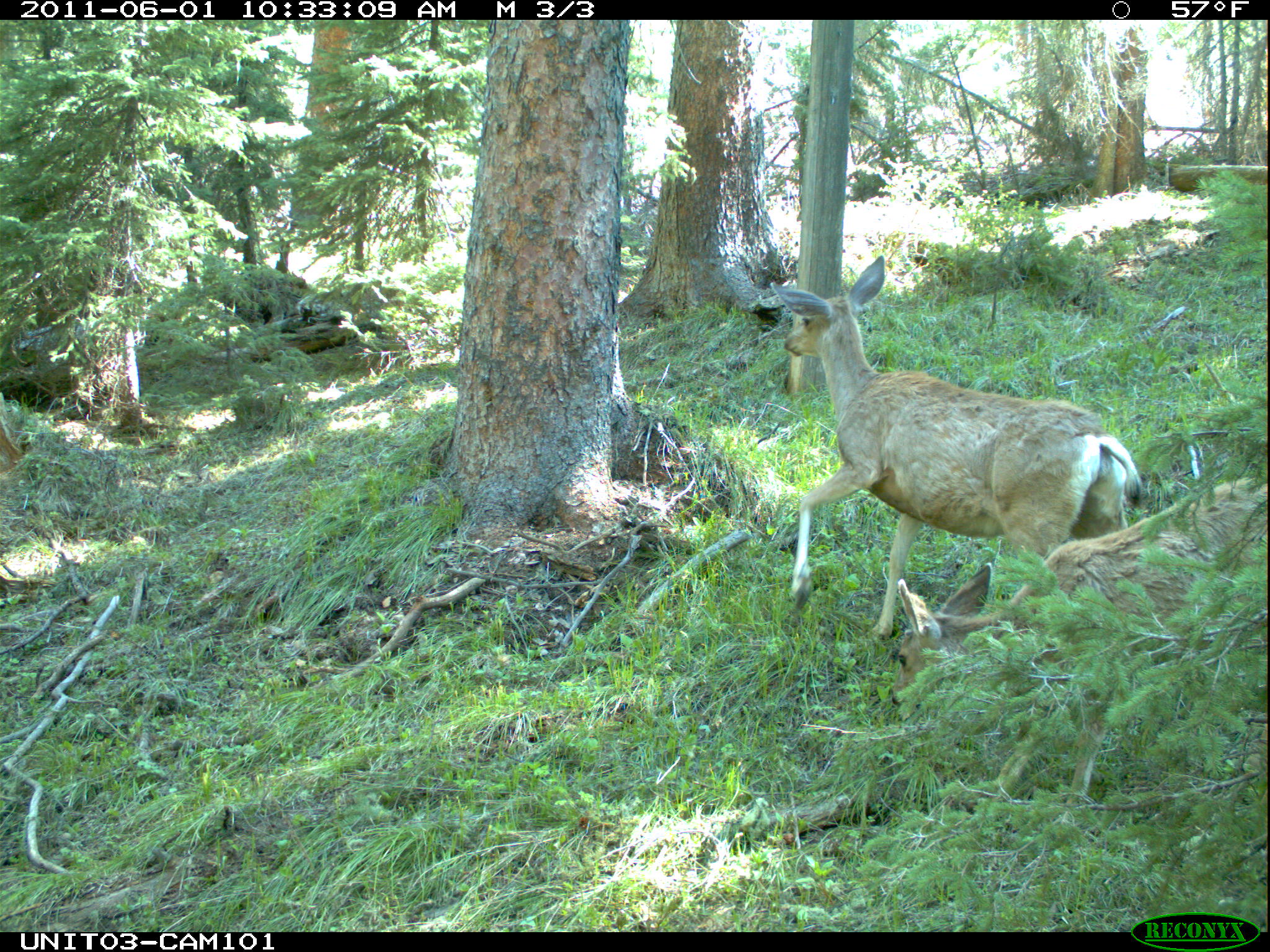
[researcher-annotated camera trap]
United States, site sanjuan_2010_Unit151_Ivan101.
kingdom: Animalia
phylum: Chordata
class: Mammalia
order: Artiodactyla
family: Cervidae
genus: Odocoileus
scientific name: Odocoileus hemionus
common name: mule deer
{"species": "Odocoileus hemionus (mule deer)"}